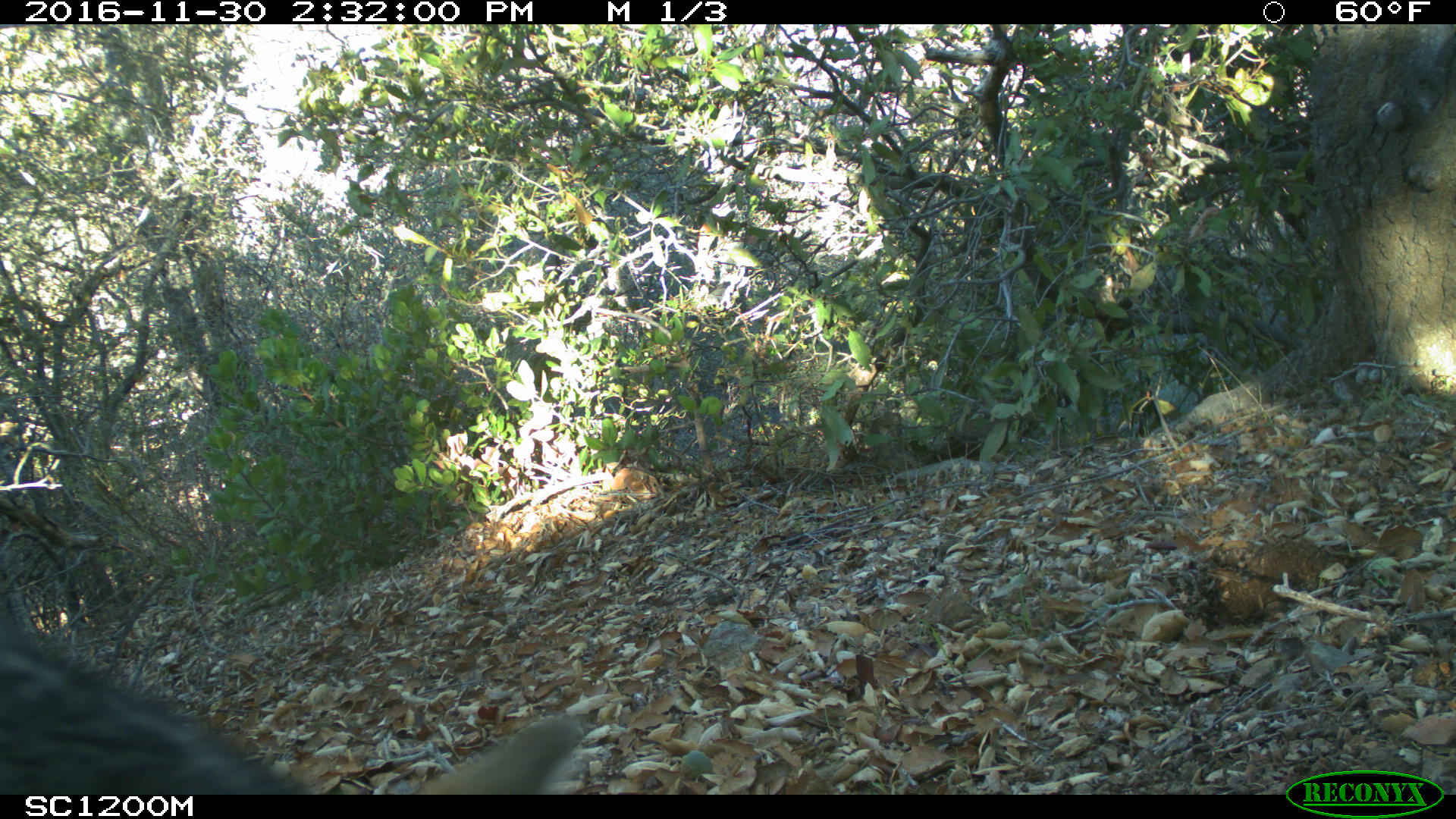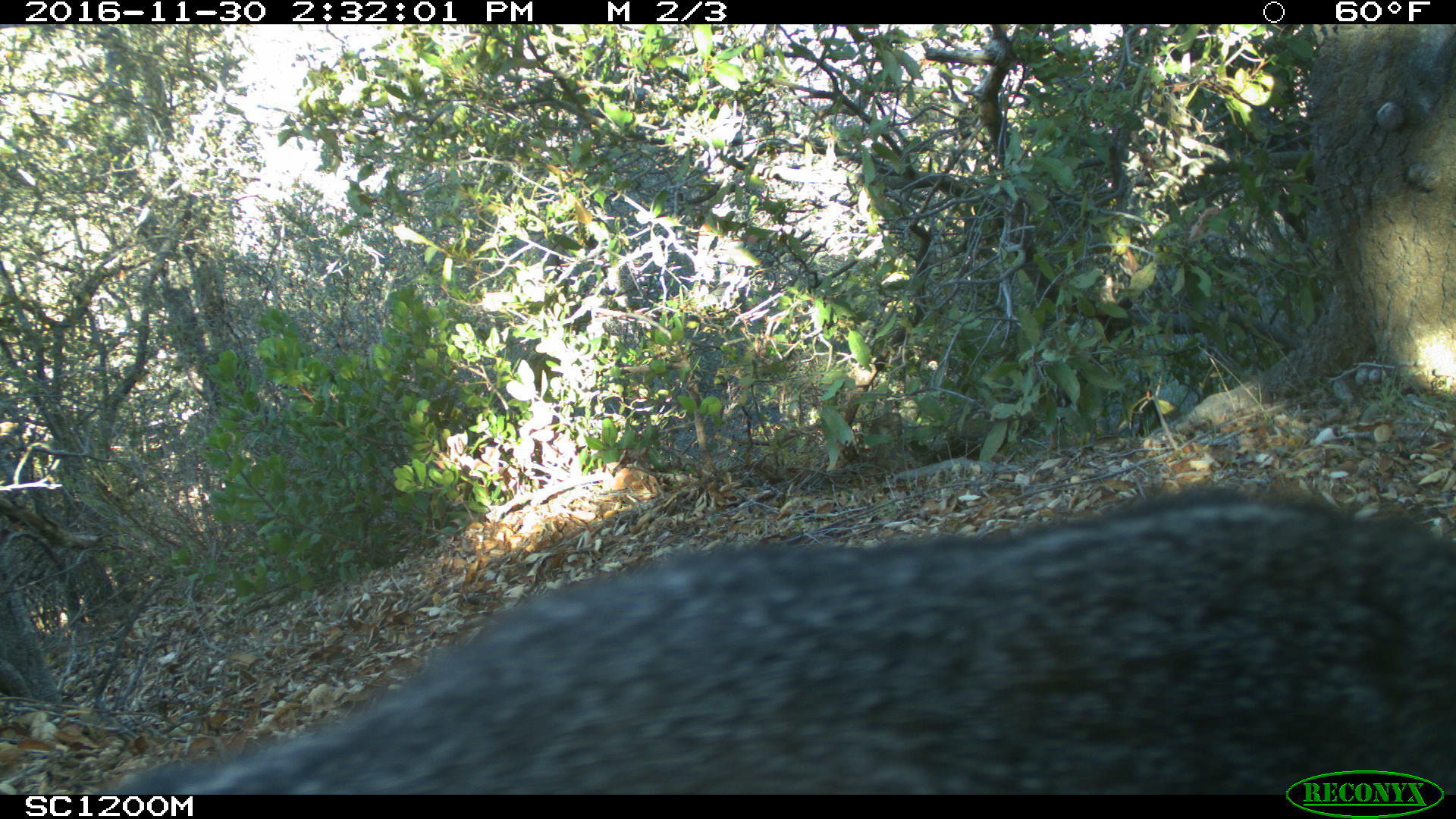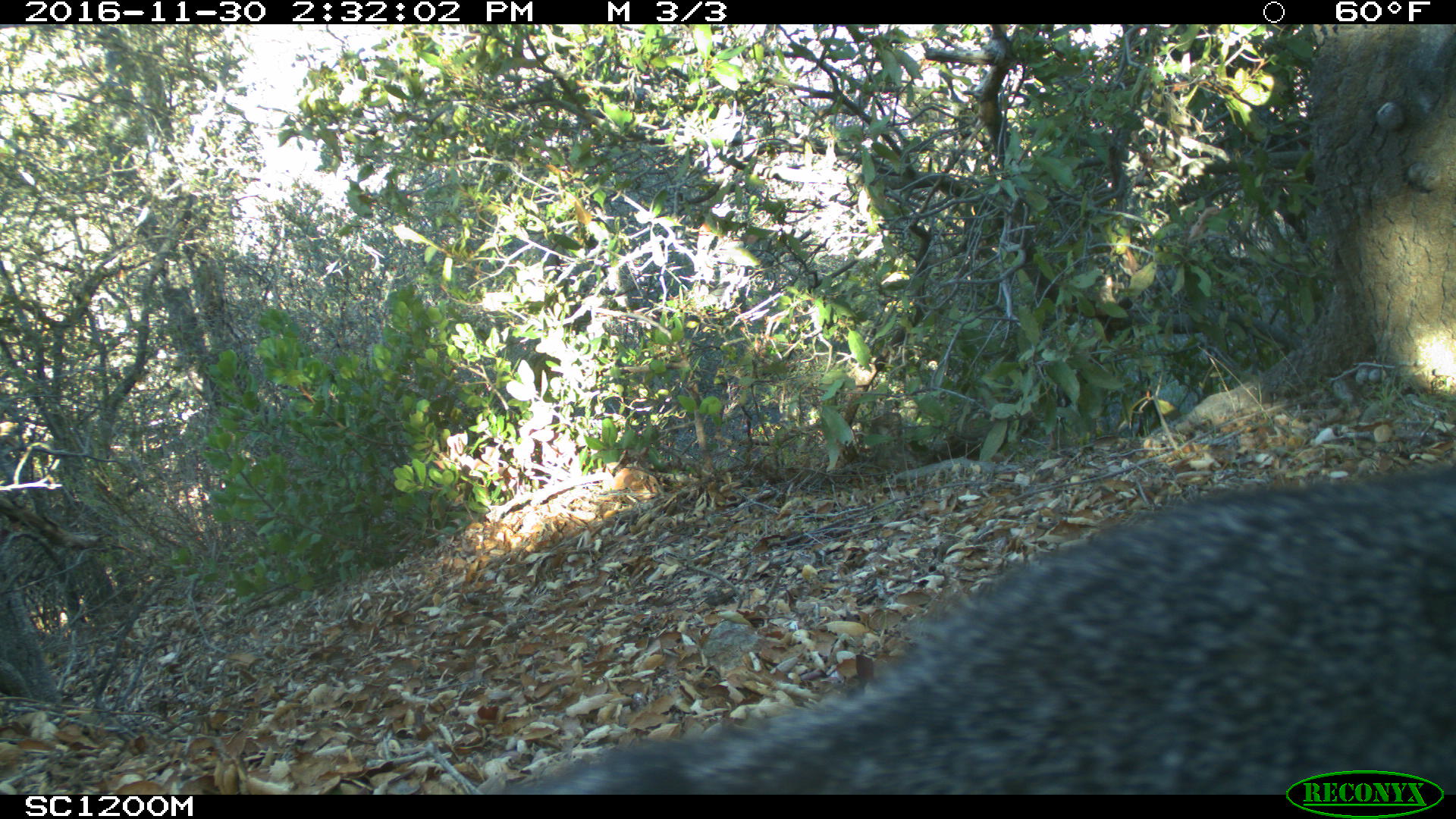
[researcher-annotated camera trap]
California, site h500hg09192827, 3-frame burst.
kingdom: Animalia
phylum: Chordata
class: Mammalia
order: Carnivora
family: Canidae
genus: Urocyon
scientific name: Urocyon littoralis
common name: island fox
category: fox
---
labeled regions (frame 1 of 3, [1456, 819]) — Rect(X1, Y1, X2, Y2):
fox: Rect(168, 714, 585, 793)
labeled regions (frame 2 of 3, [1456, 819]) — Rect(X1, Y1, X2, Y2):
fox: Rect(110, 488, 1455, 792)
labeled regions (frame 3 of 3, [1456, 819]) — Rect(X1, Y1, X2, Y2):
fox: Rect(498, 461, 1455, 792)